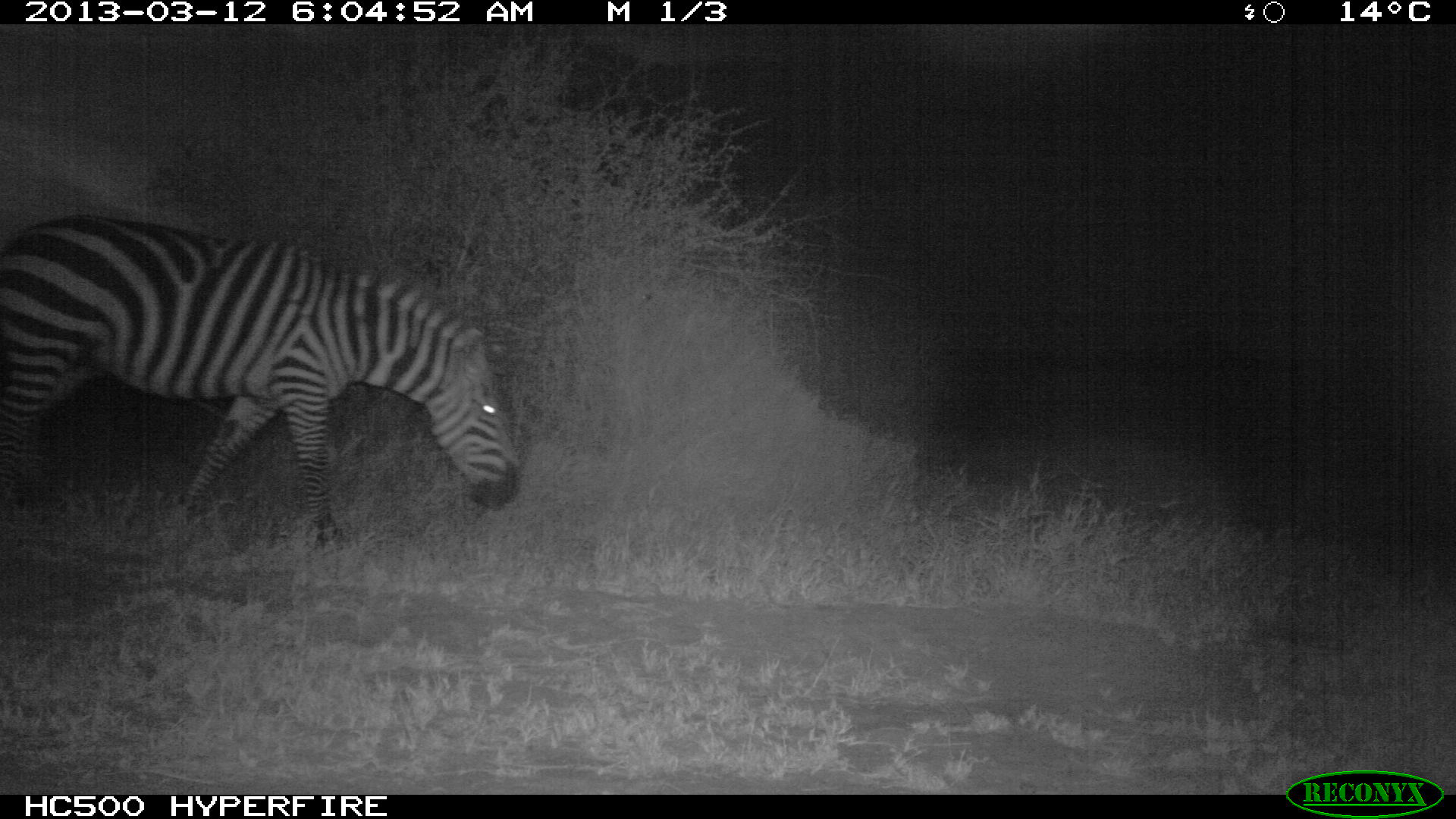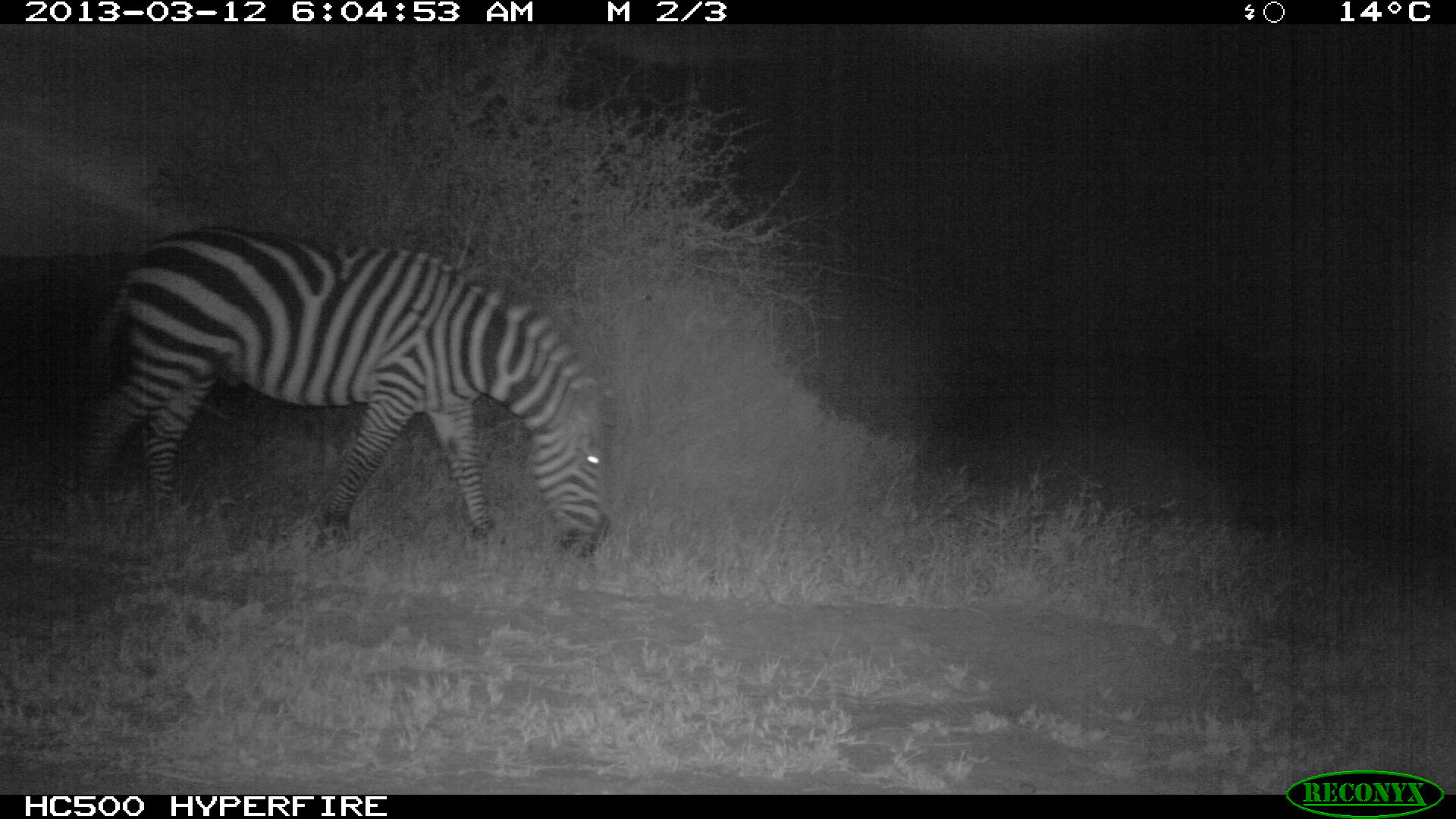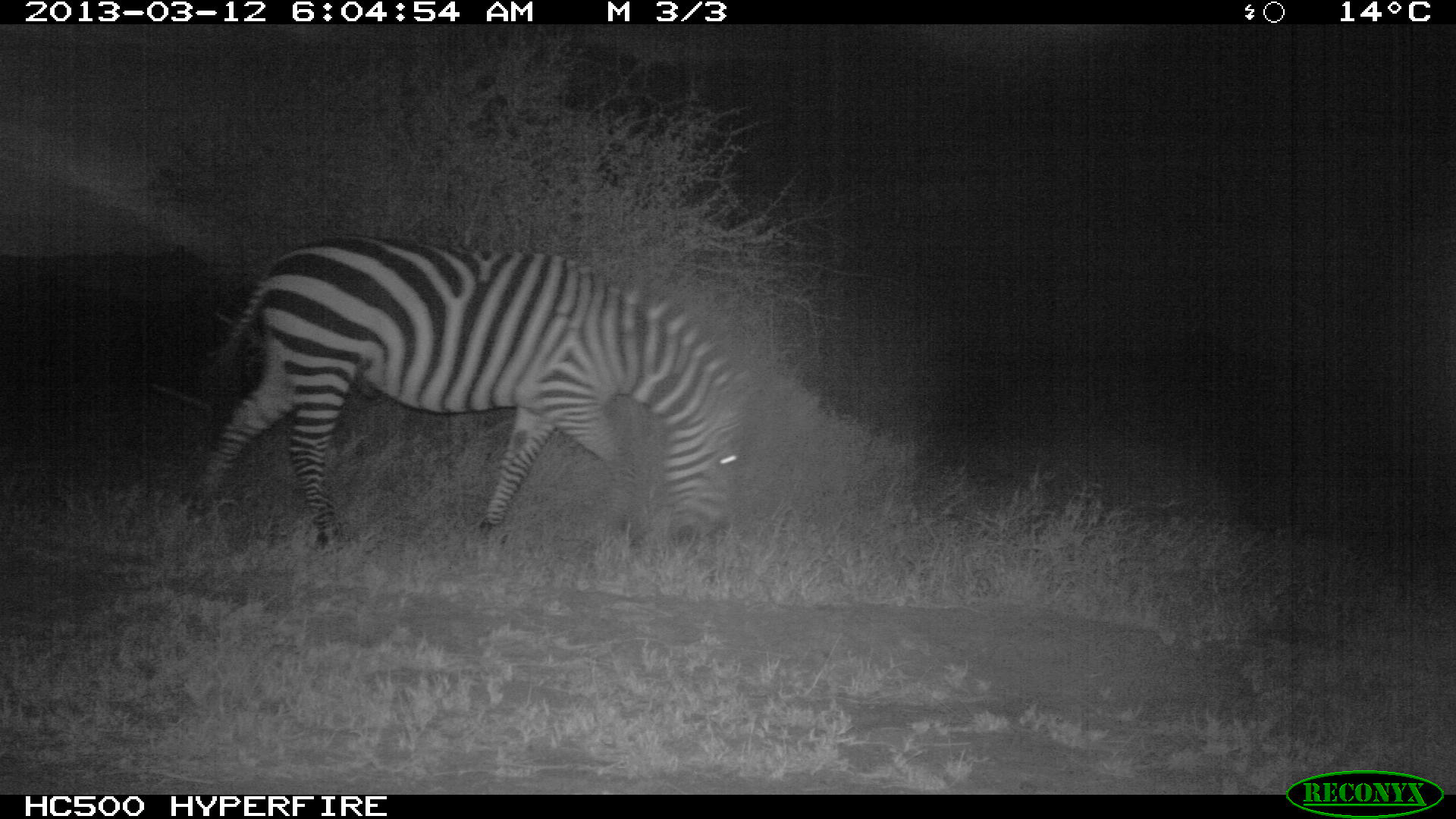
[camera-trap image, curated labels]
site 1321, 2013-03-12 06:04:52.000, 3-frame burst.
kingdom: Animalia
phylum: Chordata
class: Mammalia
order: Perissodactyla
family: Equidae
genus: Equus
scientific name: Equus quagga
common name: plains zebra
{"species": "Equus quagga (plains zebra)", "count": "1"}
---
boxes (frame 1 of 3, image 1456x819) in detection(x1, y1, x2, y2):
equus quagga: detection(0, 212, 524, 549)